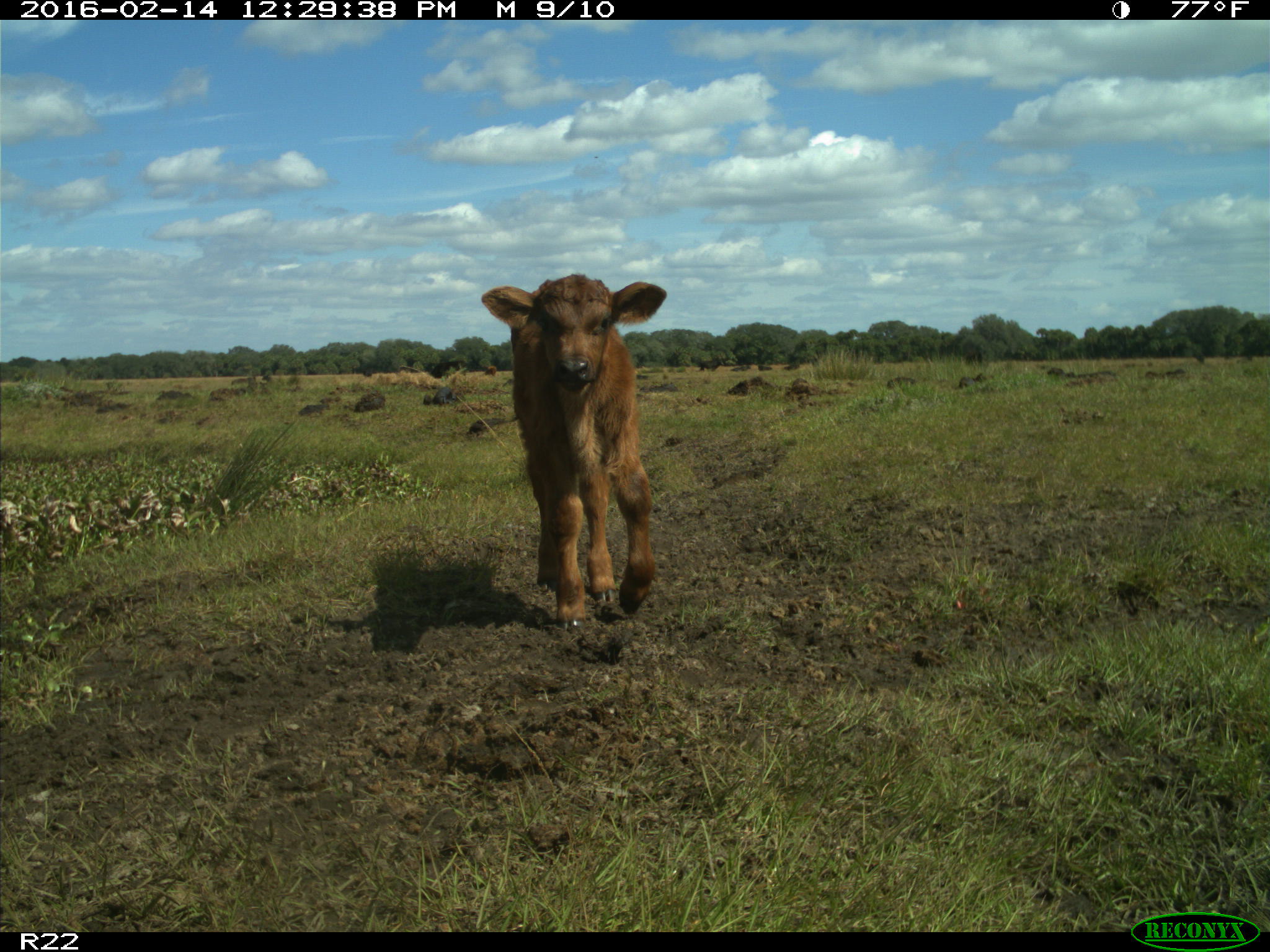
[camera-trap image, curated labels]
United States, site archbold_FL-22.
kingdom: Animalia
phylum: Chordata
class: Mammalia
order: Artiodactyla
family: Bovidae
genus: Bos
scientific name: Bos taurus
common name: domestic cow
Bos taurus (domestic cow).